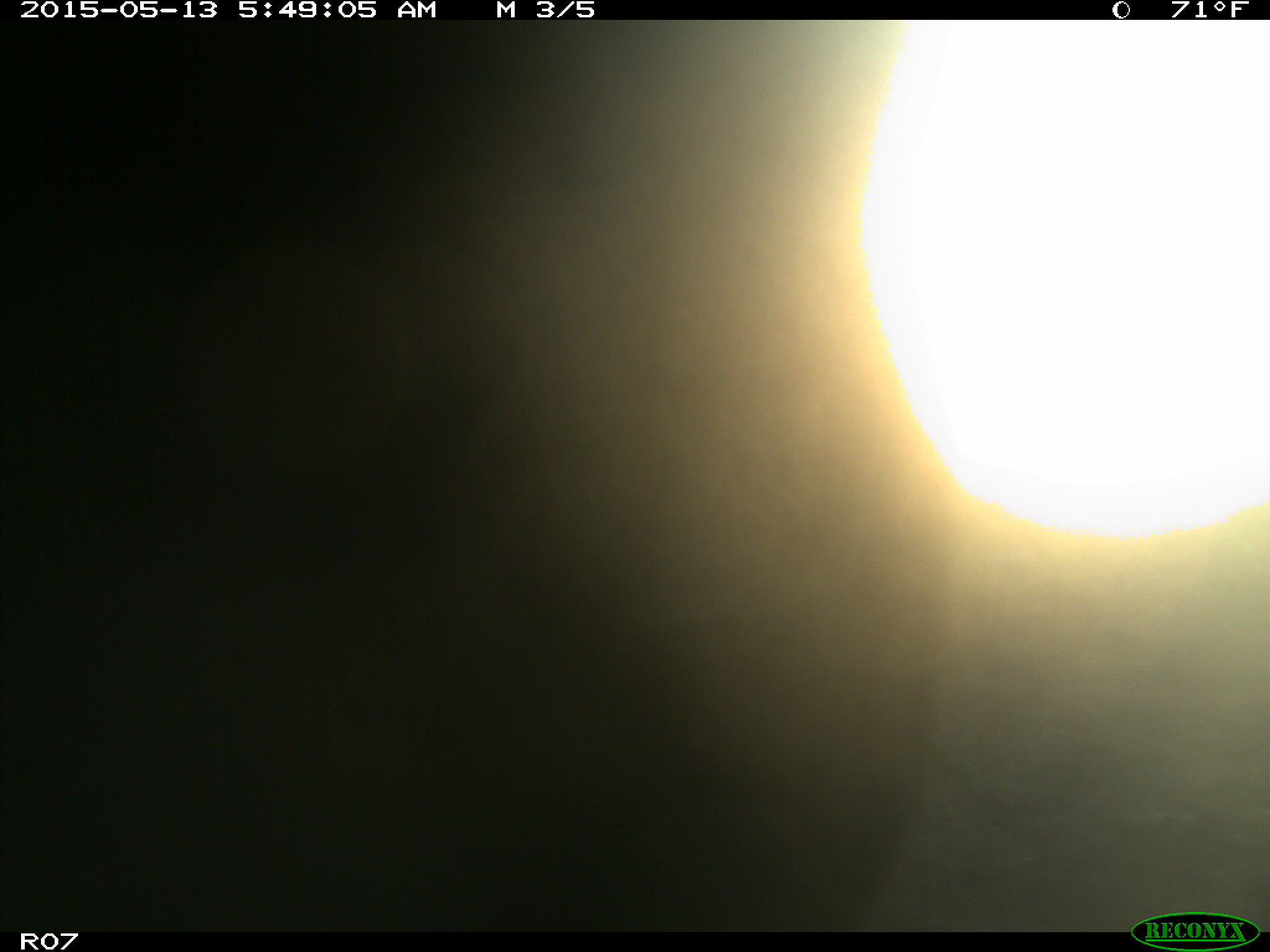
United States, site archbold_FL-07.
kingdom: Animalia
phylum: Chordata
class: Mammalia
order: Artiodactyla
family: Bovidae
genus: Bos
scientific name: Bos taurus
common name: domestic cow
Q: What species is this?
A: Bos taurus (domestic cow).